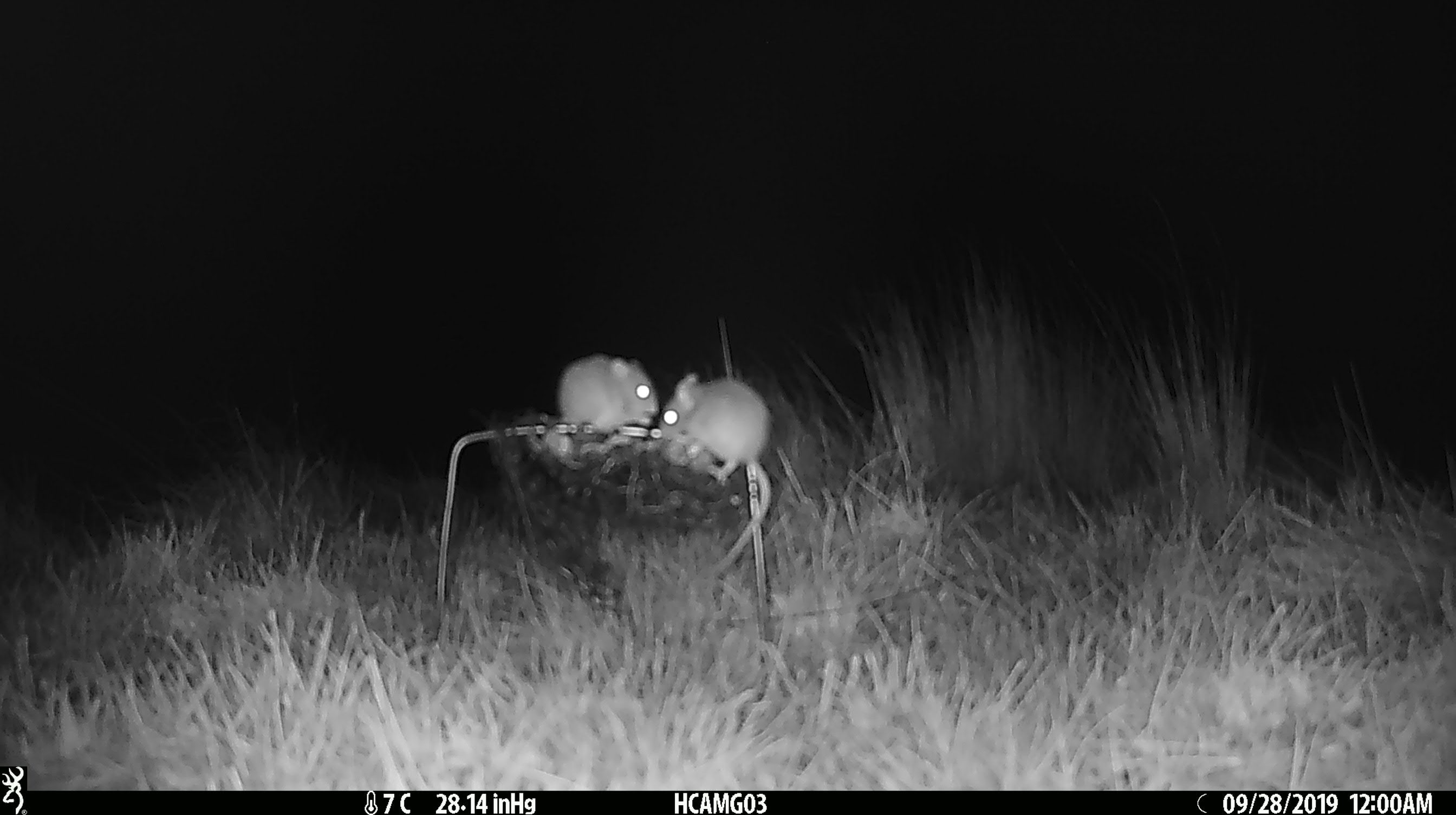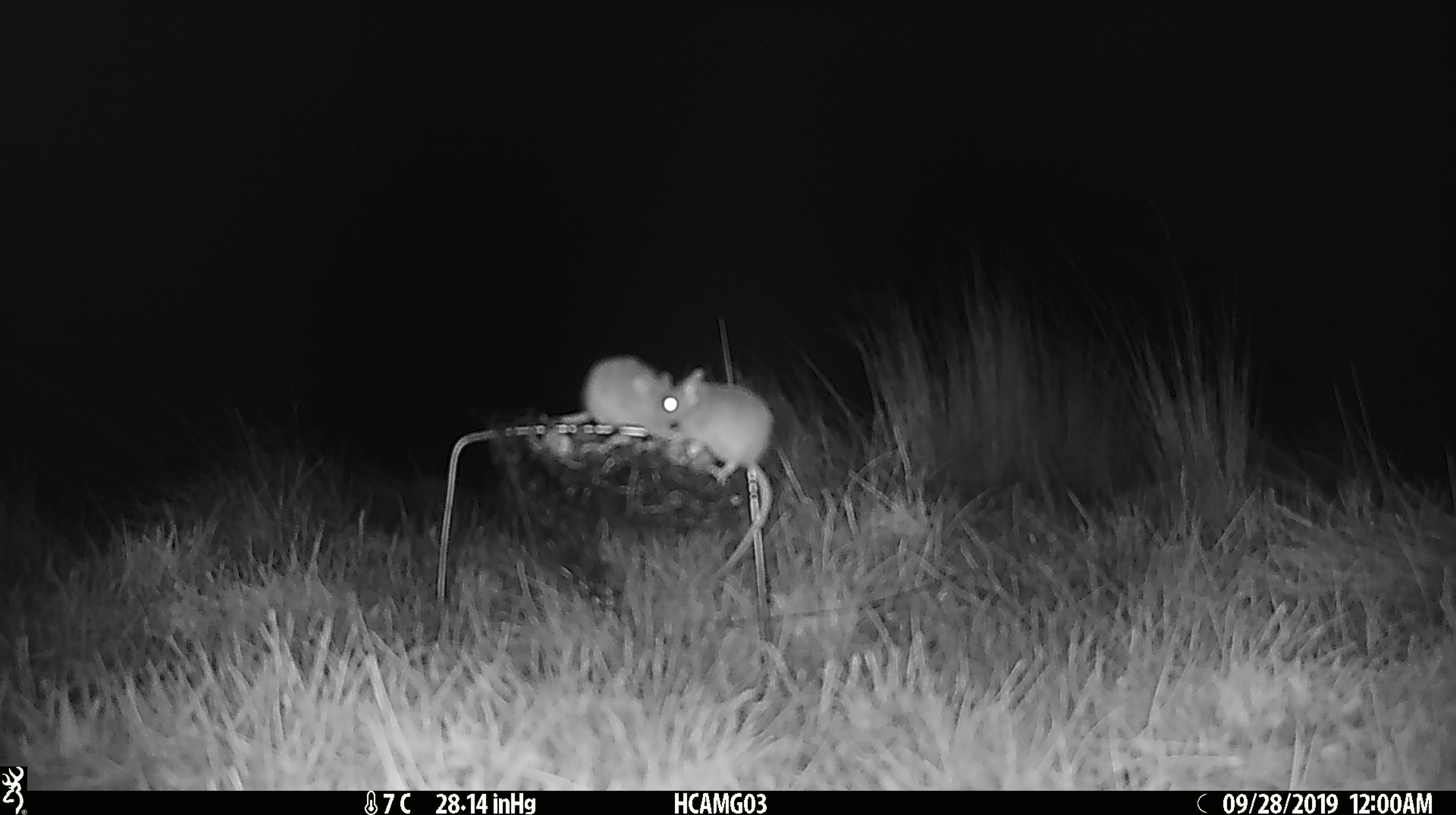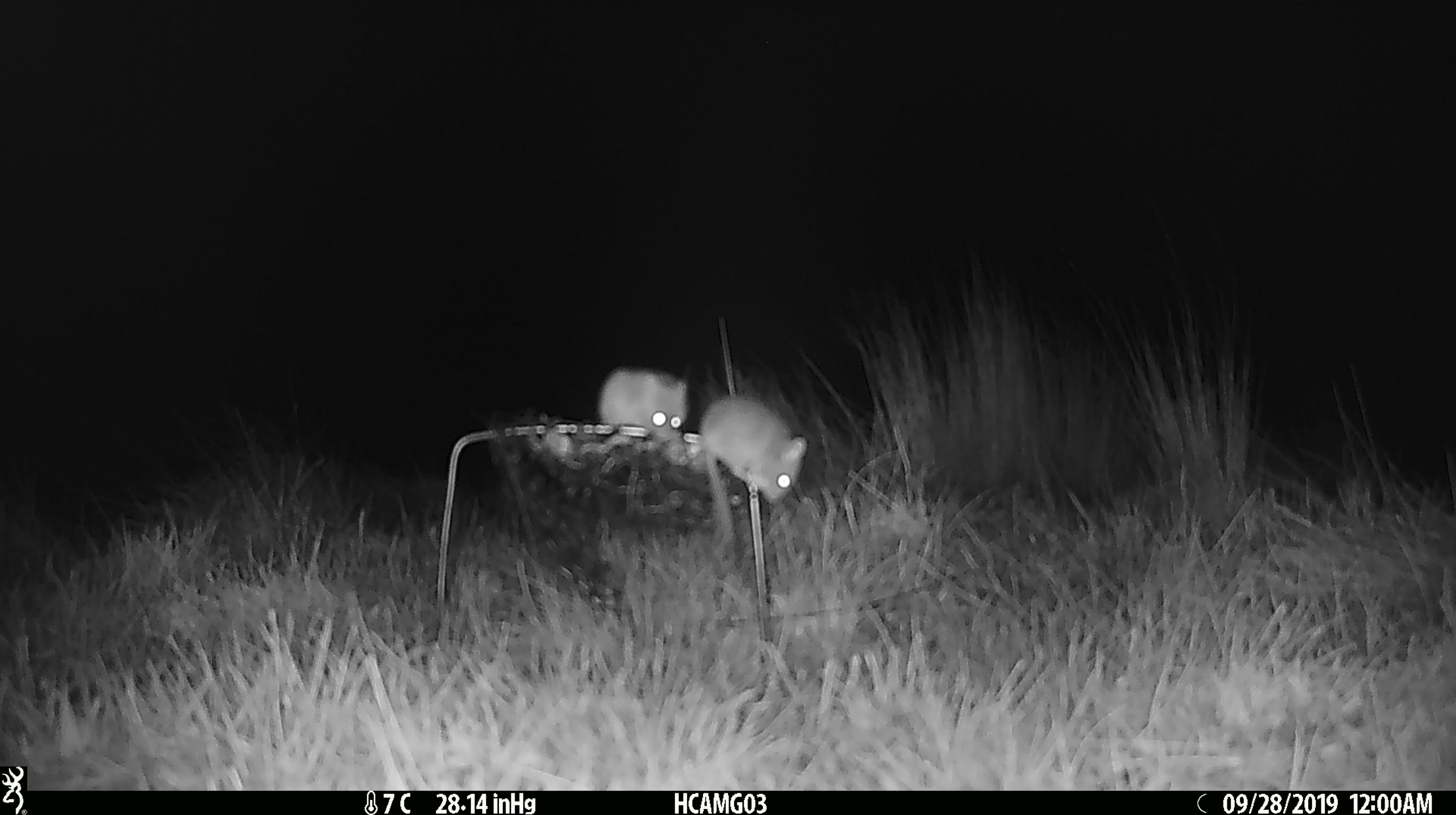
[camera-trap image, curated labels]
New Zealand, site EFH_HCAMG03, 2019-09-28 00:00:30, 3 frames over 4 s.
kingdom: Animalia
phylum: Chordata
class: Mammalia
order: Rodentia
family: Muridae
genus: Mus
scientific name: Mus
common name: mouse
Mouse (Mus).